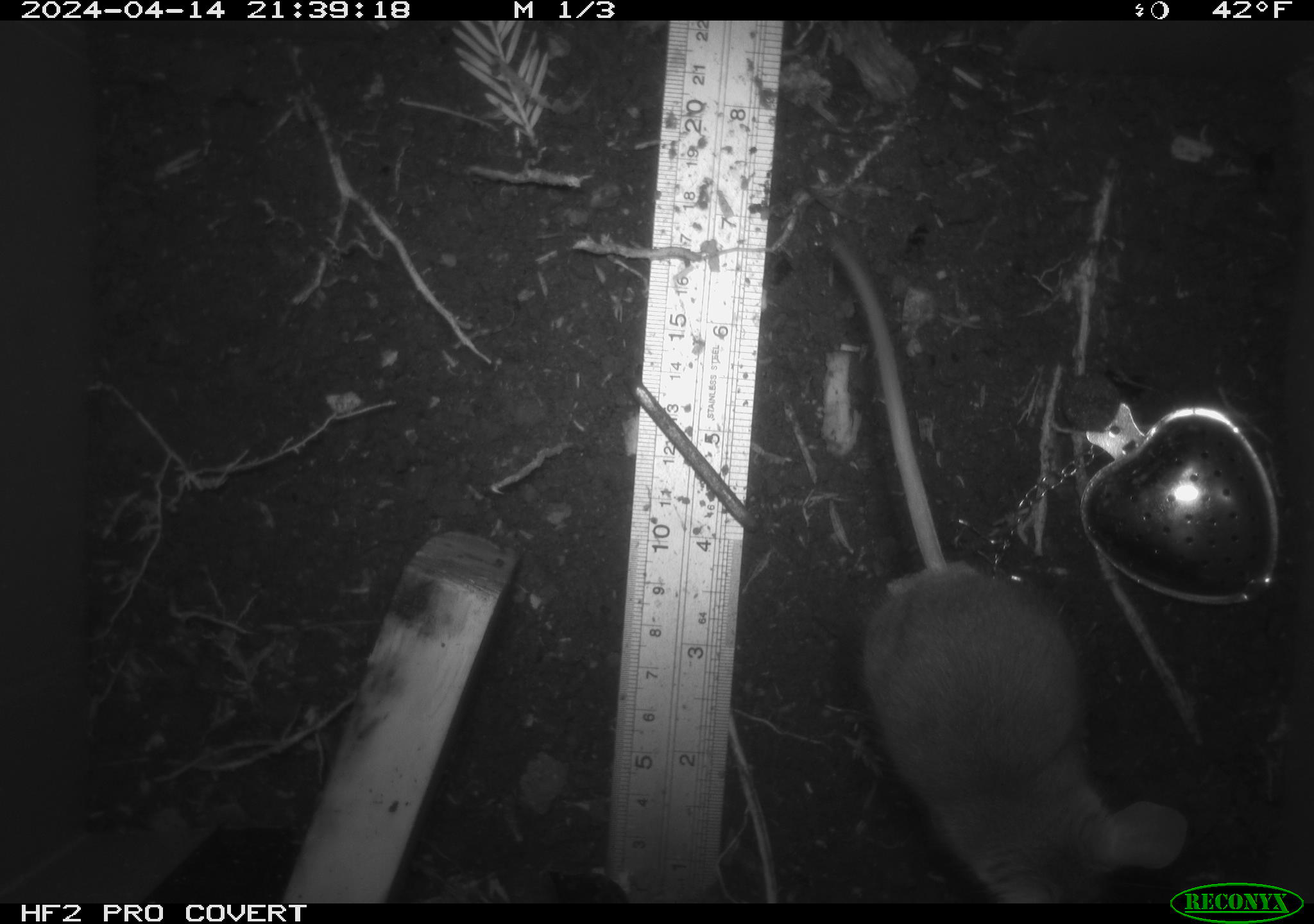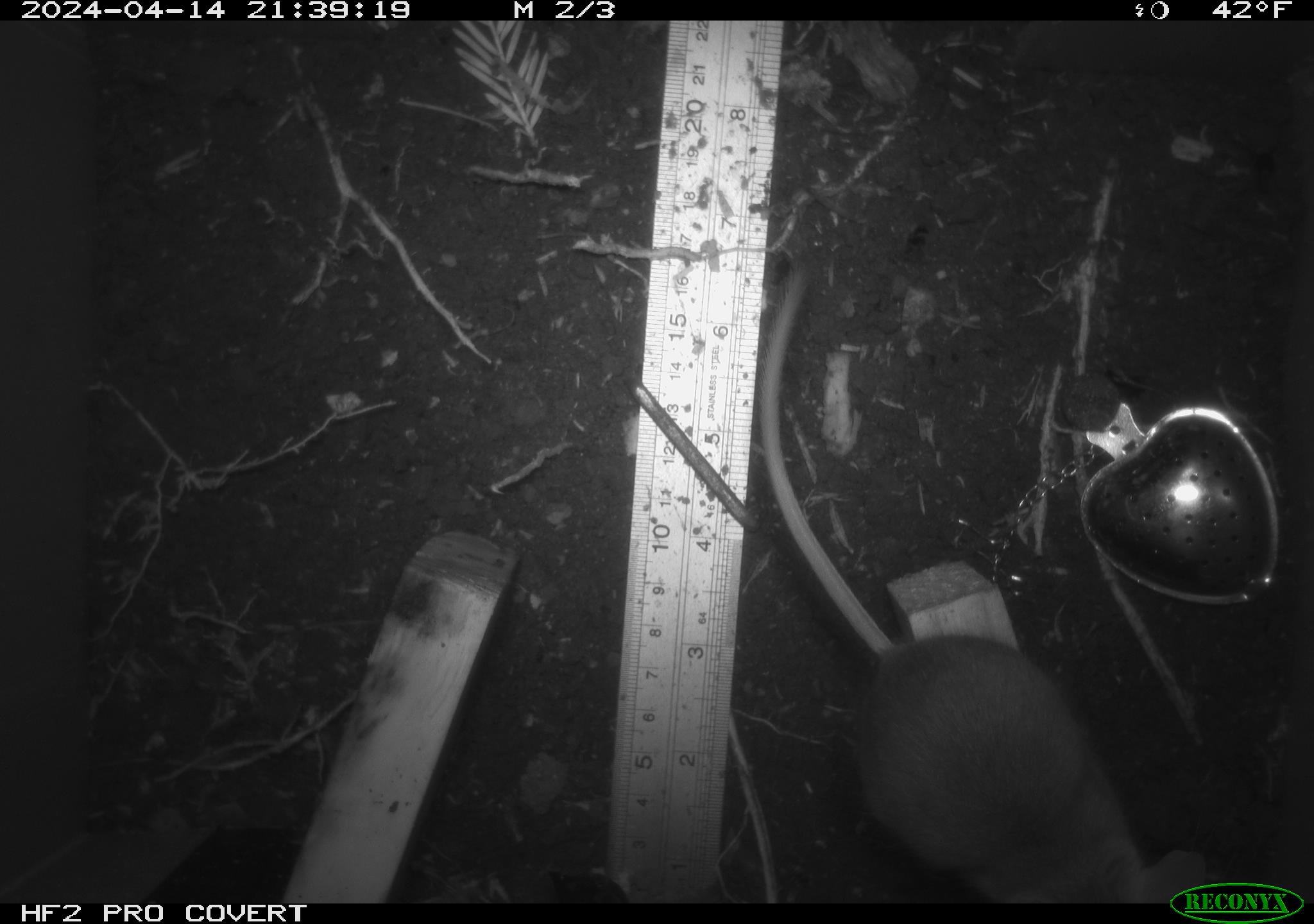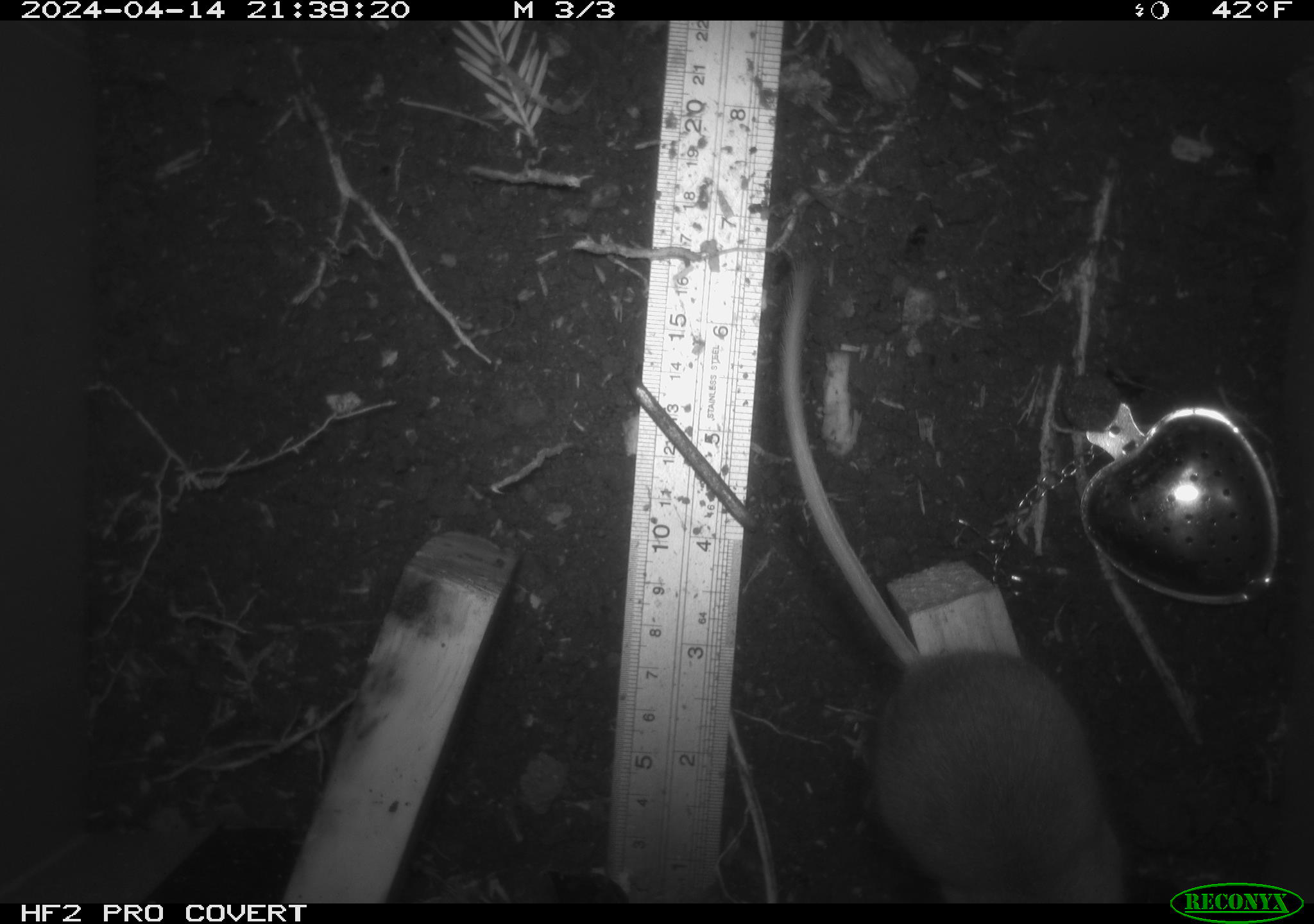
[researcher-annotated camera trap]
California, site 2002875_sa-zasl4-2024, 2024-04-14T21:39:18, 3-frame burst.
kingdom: Animalia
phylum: Chordata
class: Mammalia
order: Rodentia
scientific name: Rodentia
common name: rodent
Rodent (Rodentia).